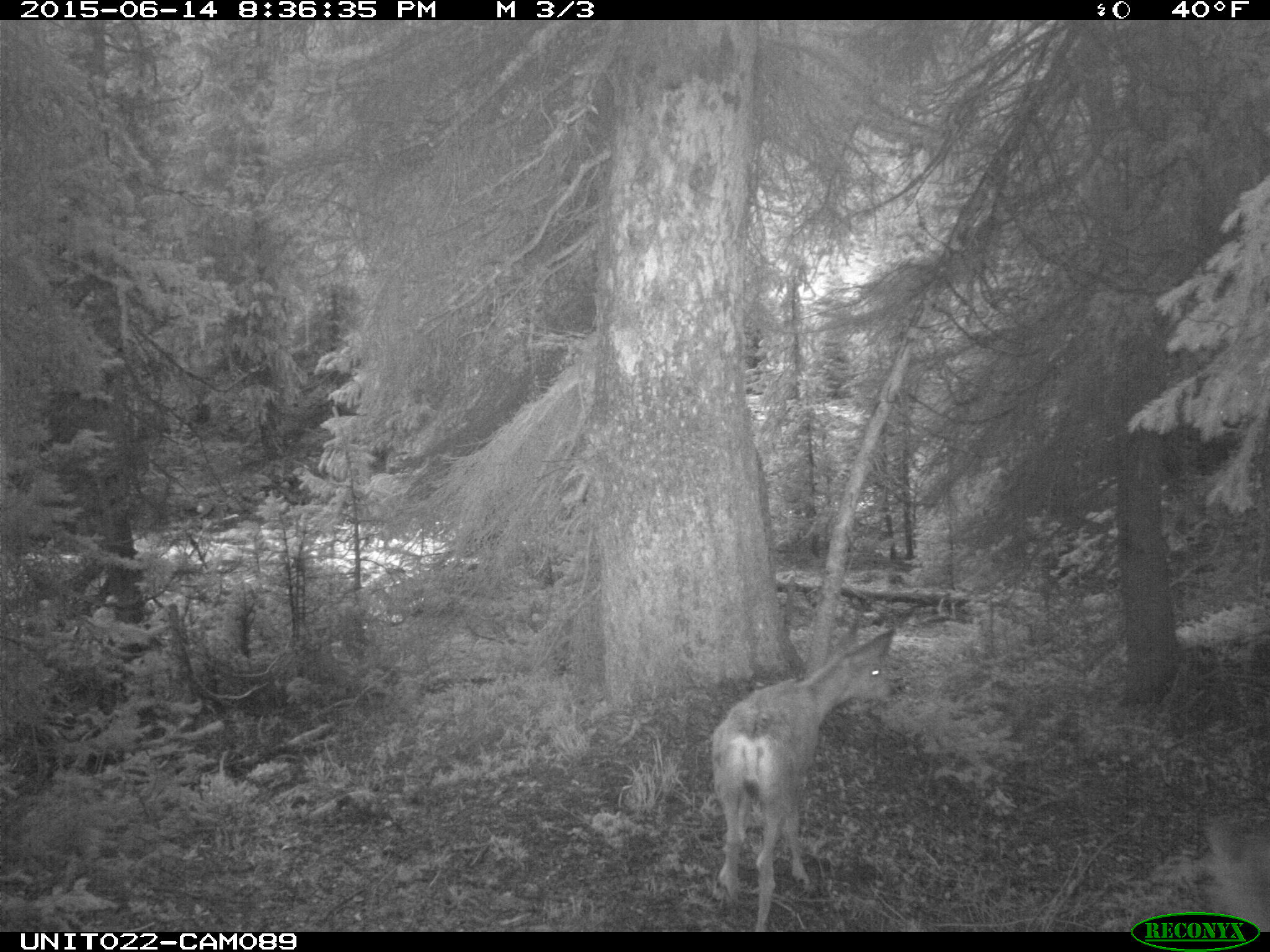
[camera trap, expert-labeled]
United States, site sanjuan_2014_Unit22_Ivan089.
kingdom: Animalia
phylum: Chordata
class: Mammalia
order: Artiodactyla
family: Cervidae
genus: Odocoileus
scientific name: Odocoileus hemionus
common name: mule deer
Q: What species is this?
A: Odocoileus hemionus (mule deer).